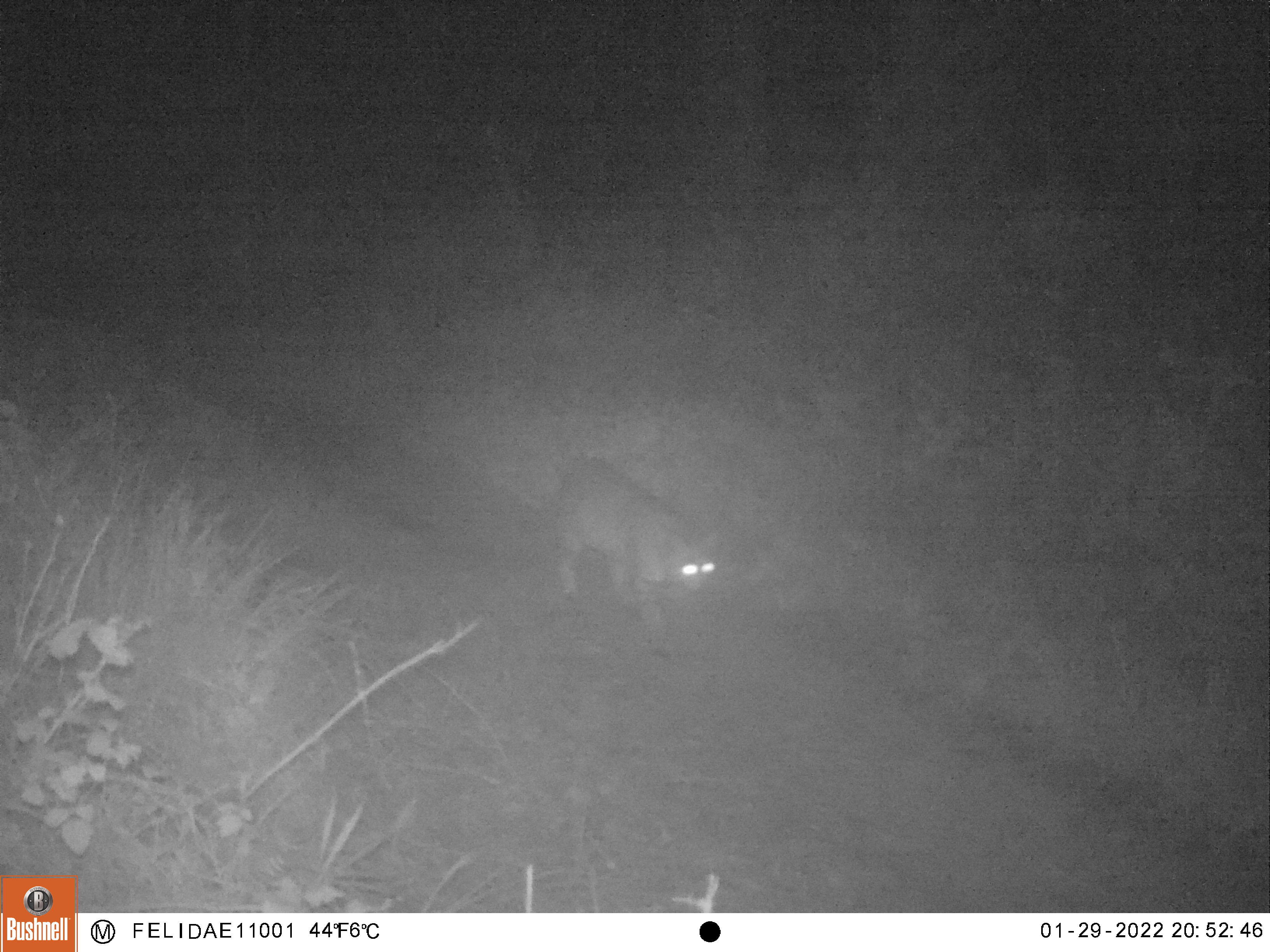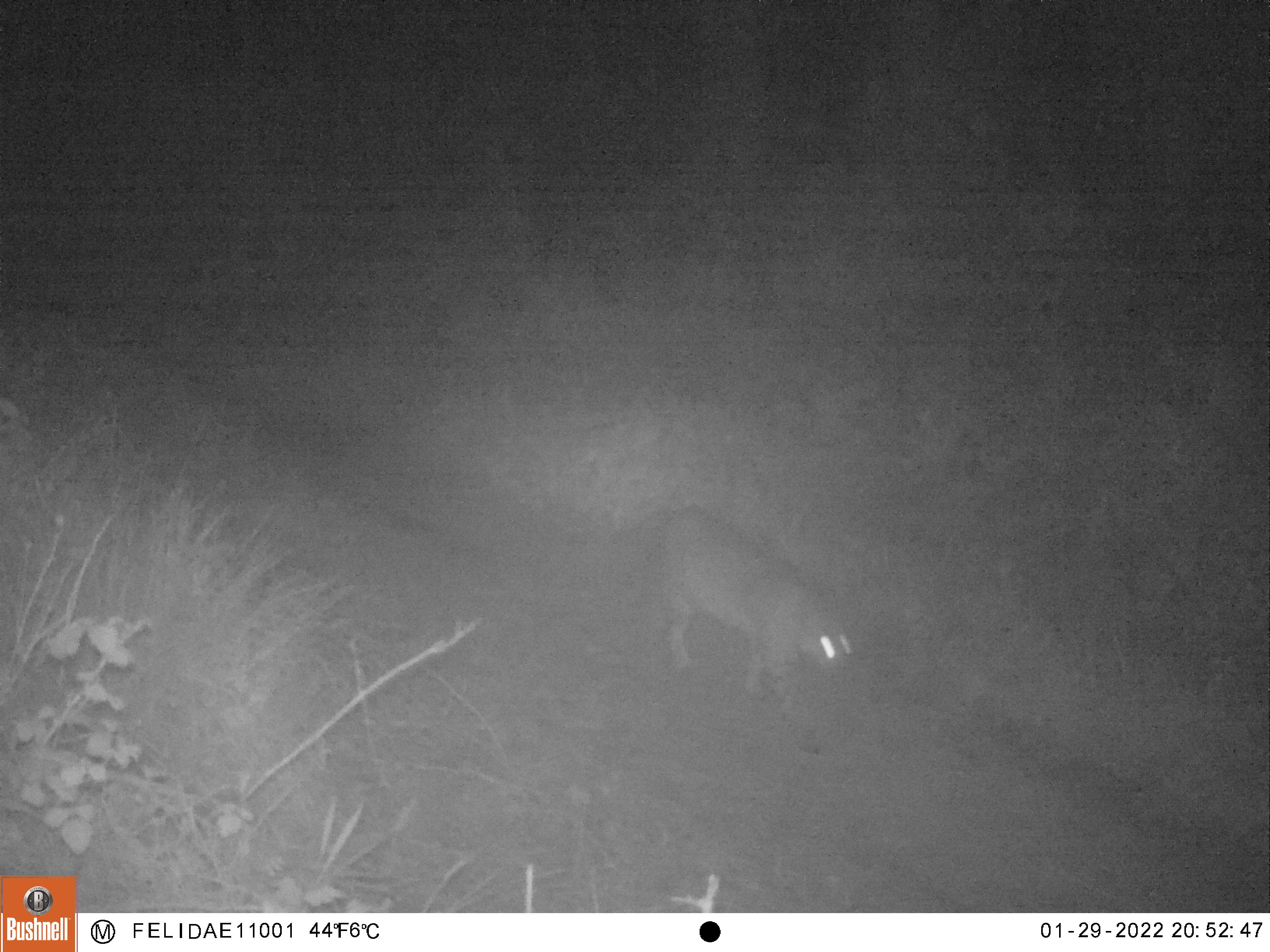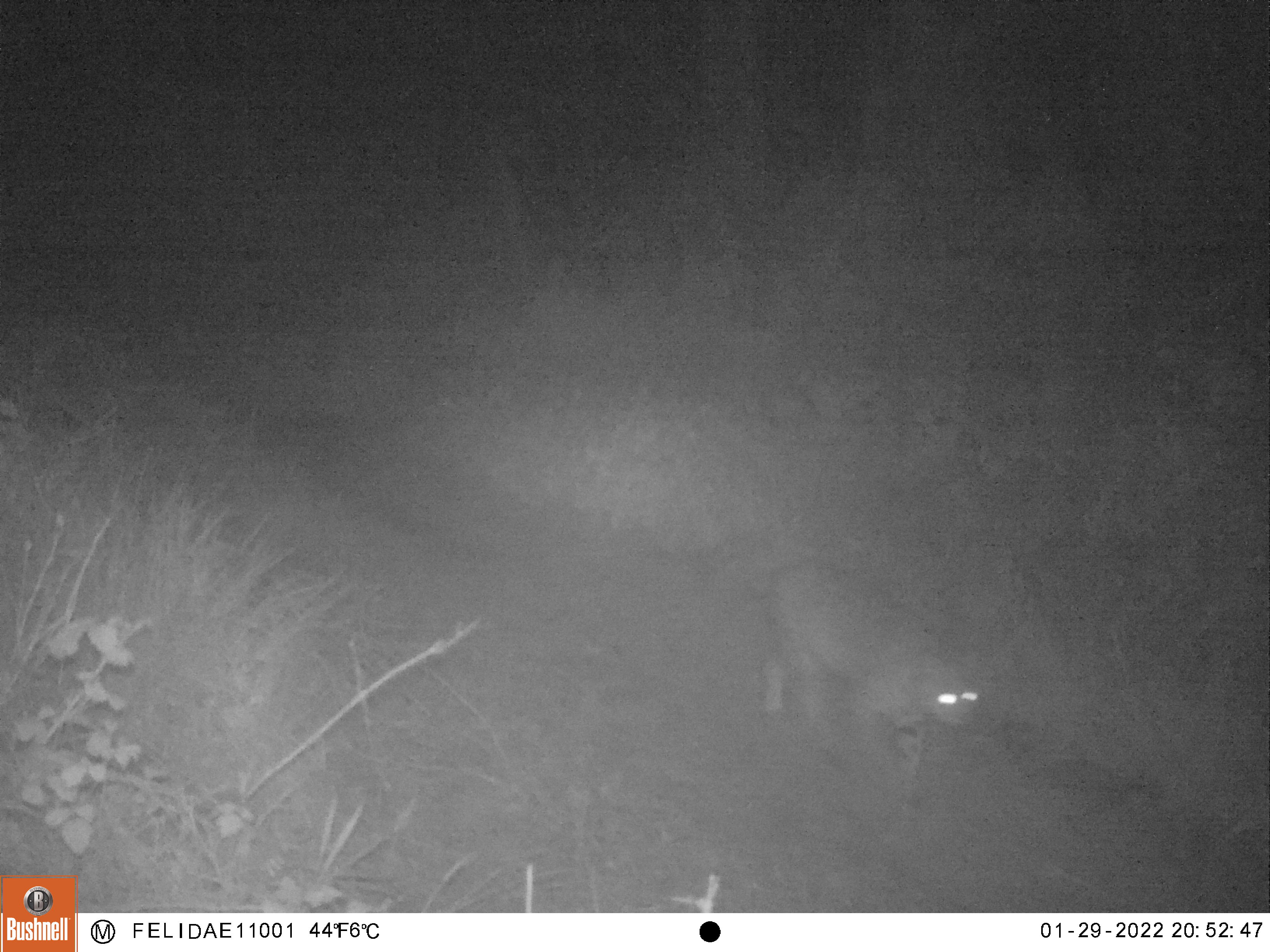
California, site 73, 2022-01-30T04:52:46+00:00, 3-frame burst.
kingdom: Animalia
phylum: Chordata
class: Mammalia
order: Carnivora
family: Felidae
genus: Lynx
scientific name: Lynx rufus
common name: bobcat